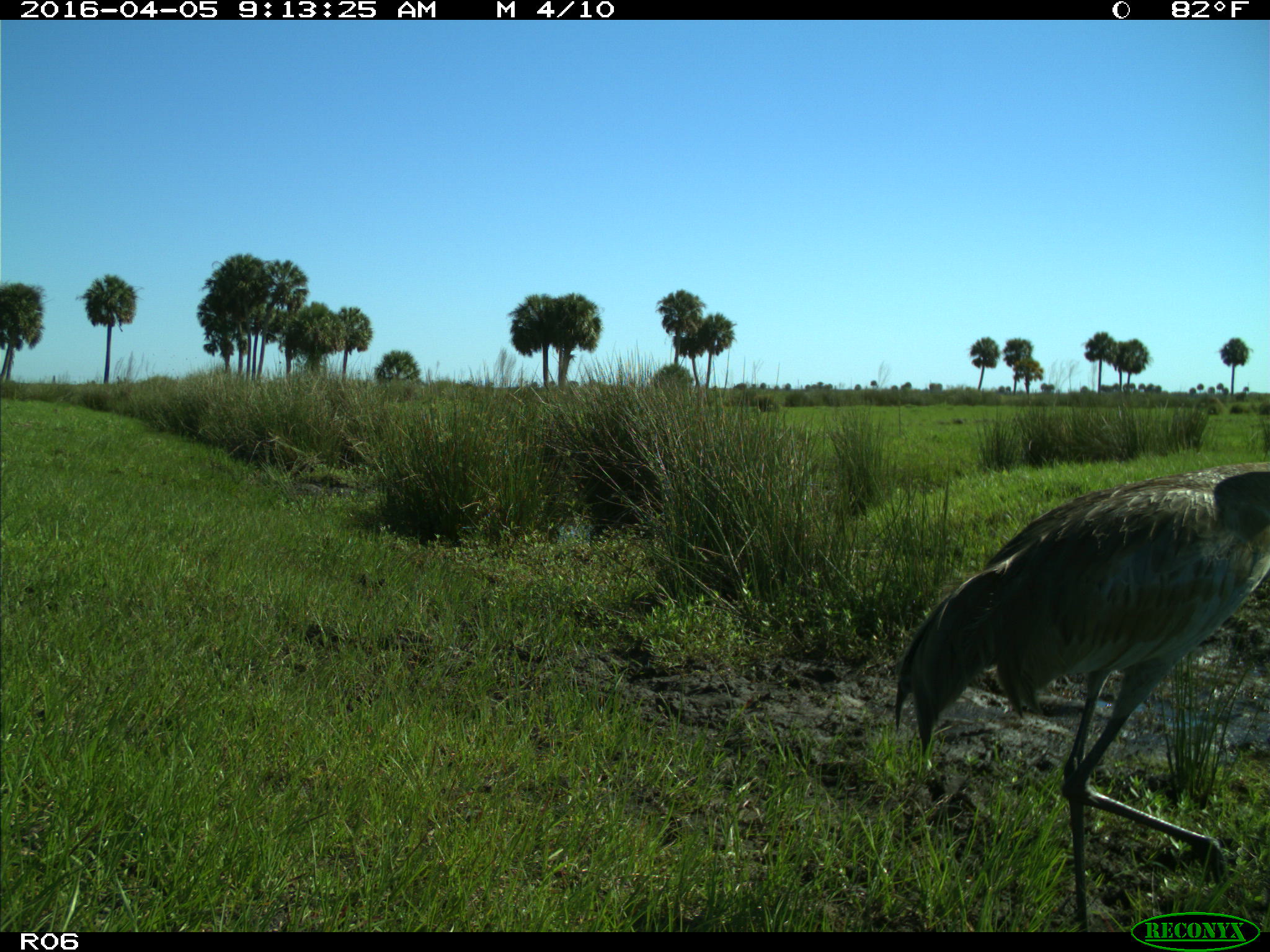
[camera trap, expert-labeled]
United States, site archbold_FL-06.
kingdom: Animalia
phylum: Chordata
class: Aves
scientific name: Aves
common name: birds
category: unidentified bird